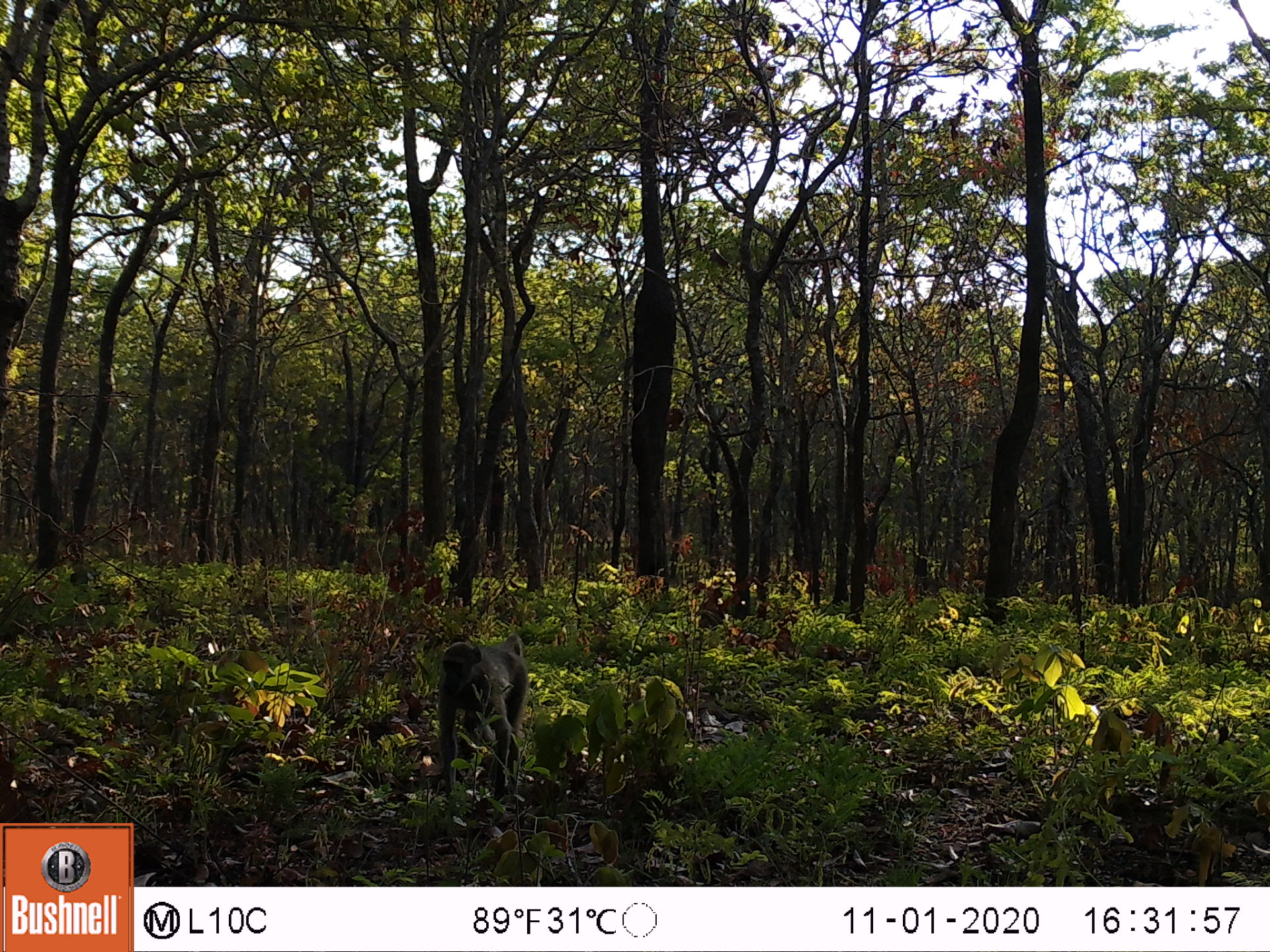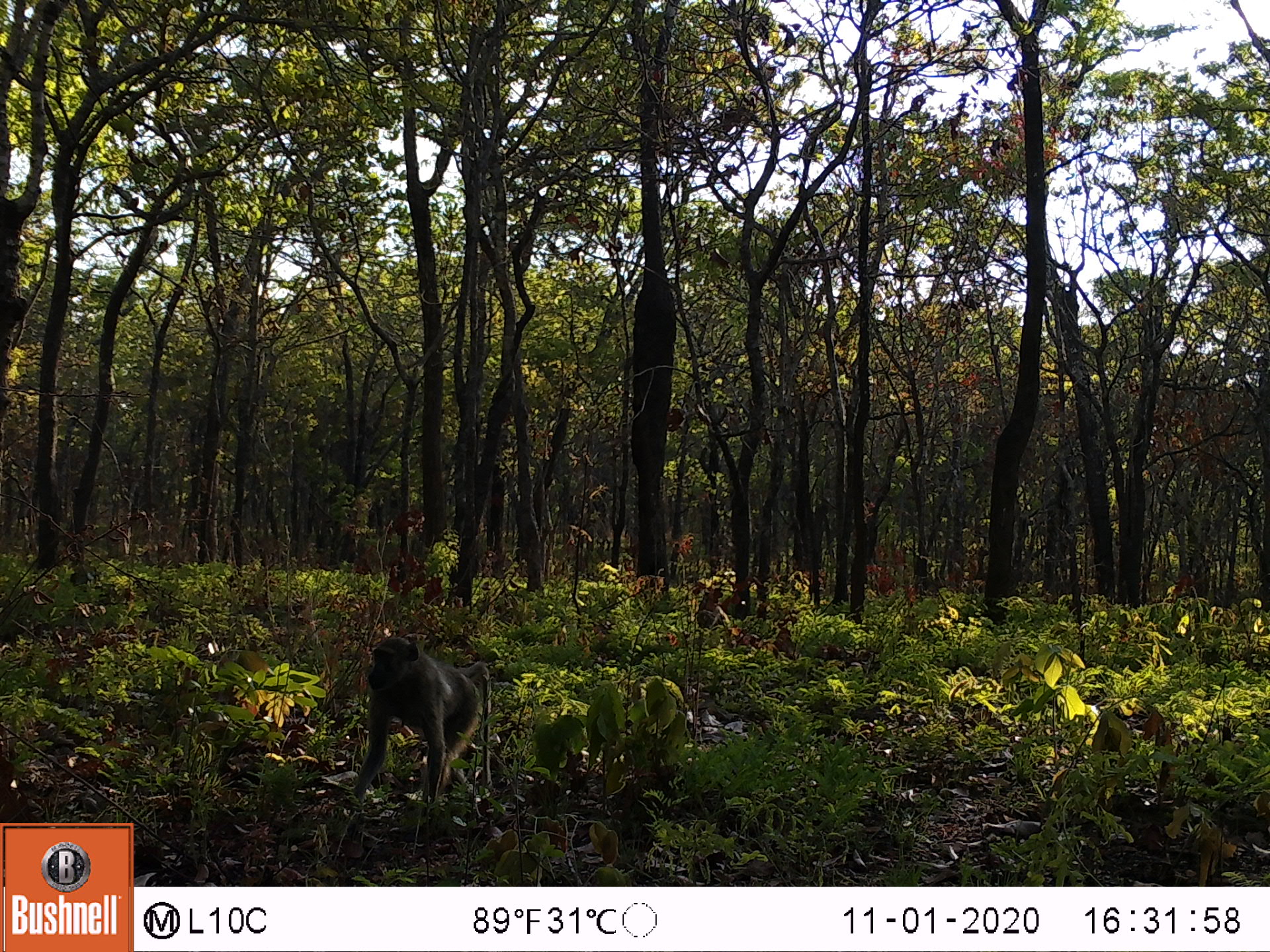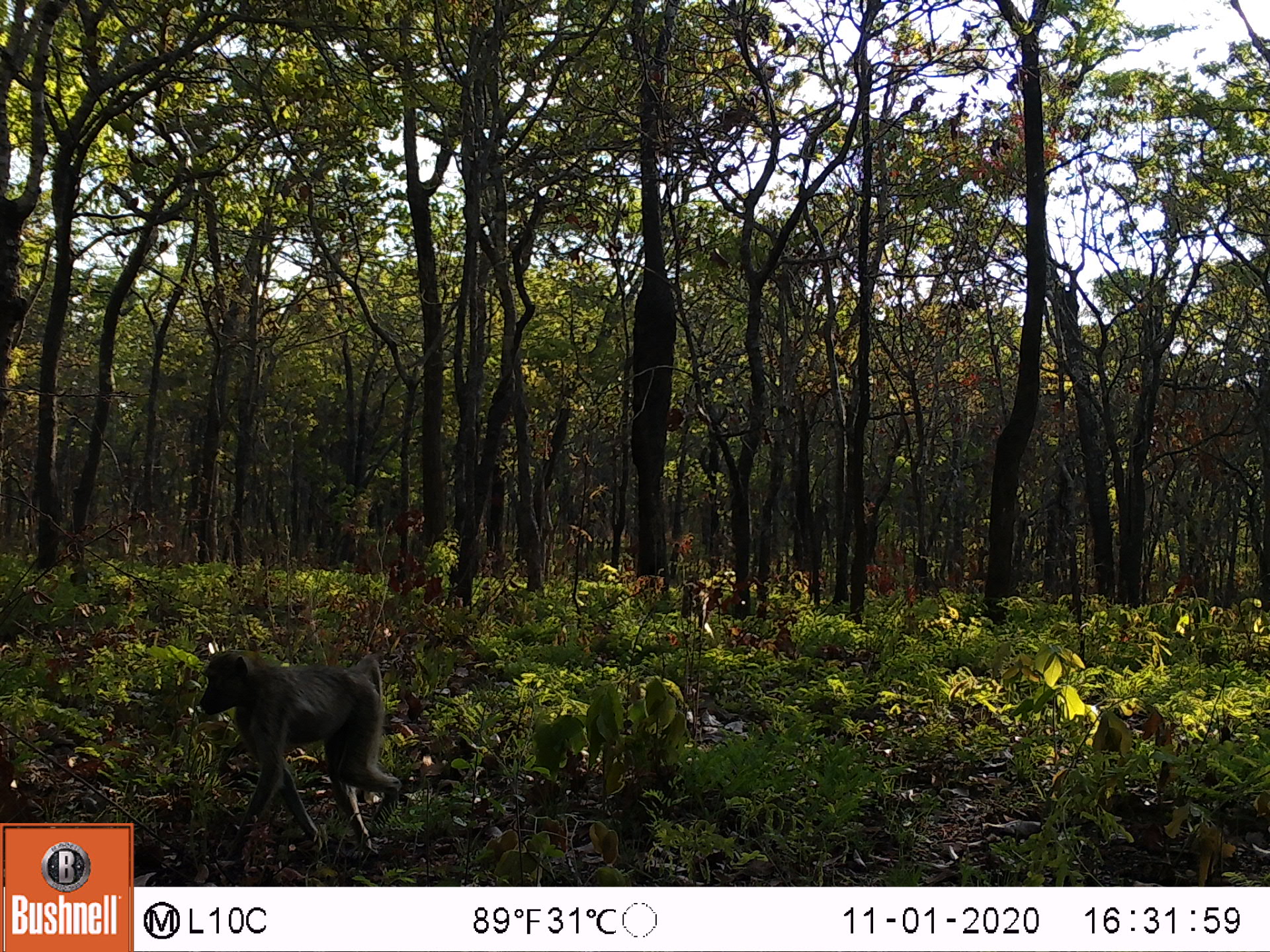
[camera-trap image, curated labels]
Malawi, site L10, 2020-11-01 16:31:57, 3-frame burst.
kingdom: Animalia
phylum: Chordata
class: Mammalia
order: Primates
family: Cercopithecidae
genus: Papio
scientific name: Papio cynocephalus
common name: yellow baboon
Yellow baboon (Papio cynocephalus), count 1.